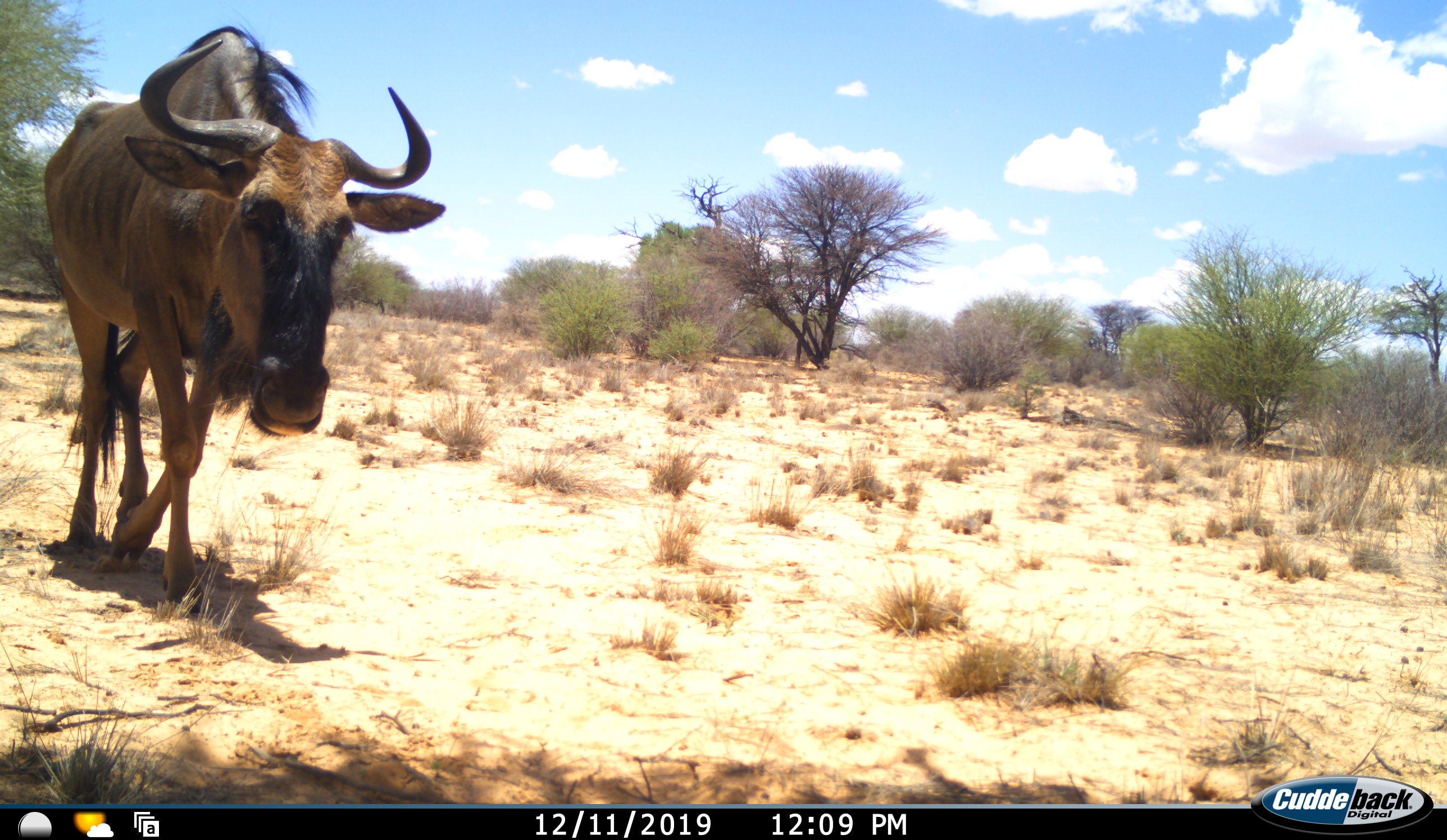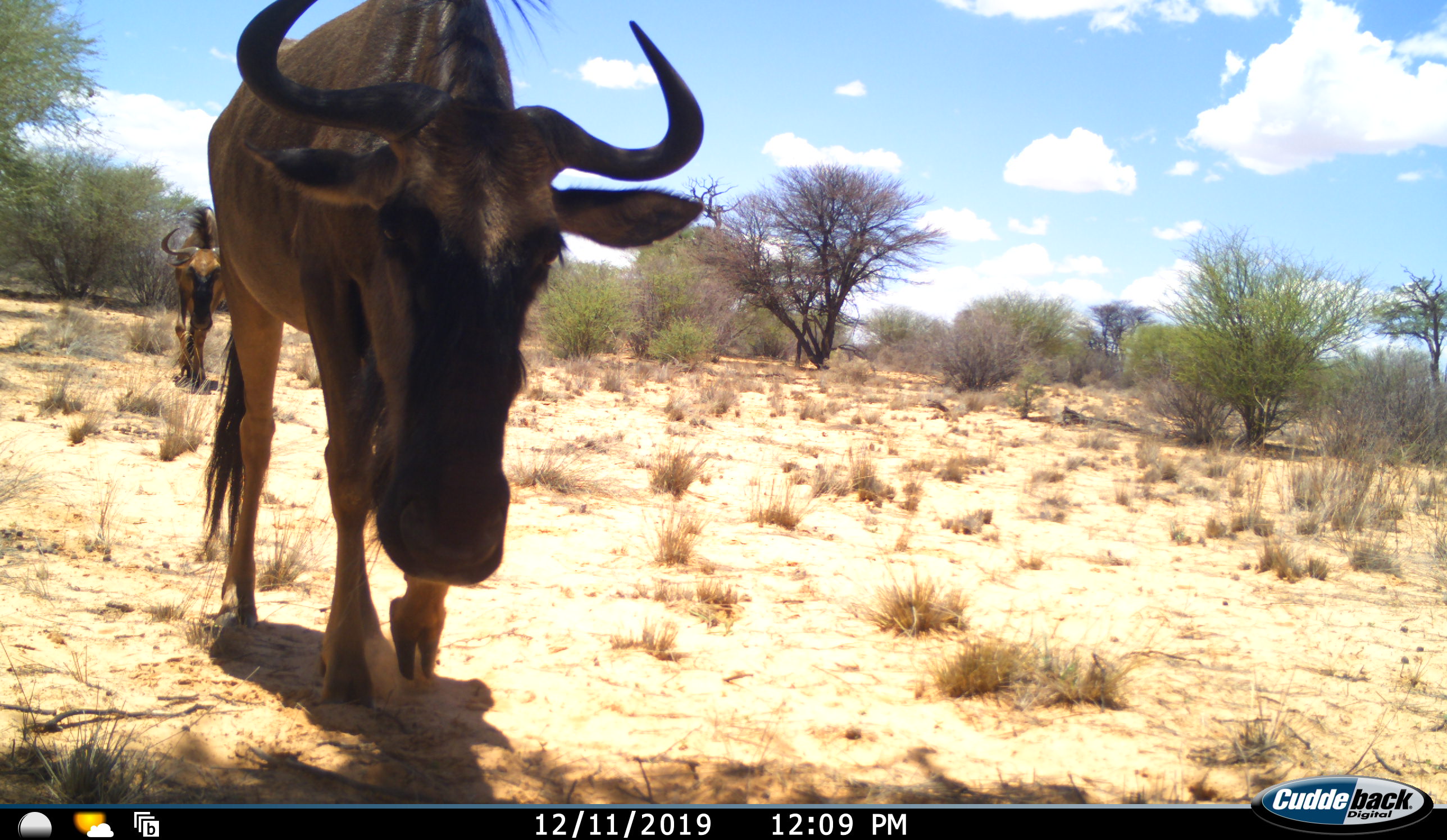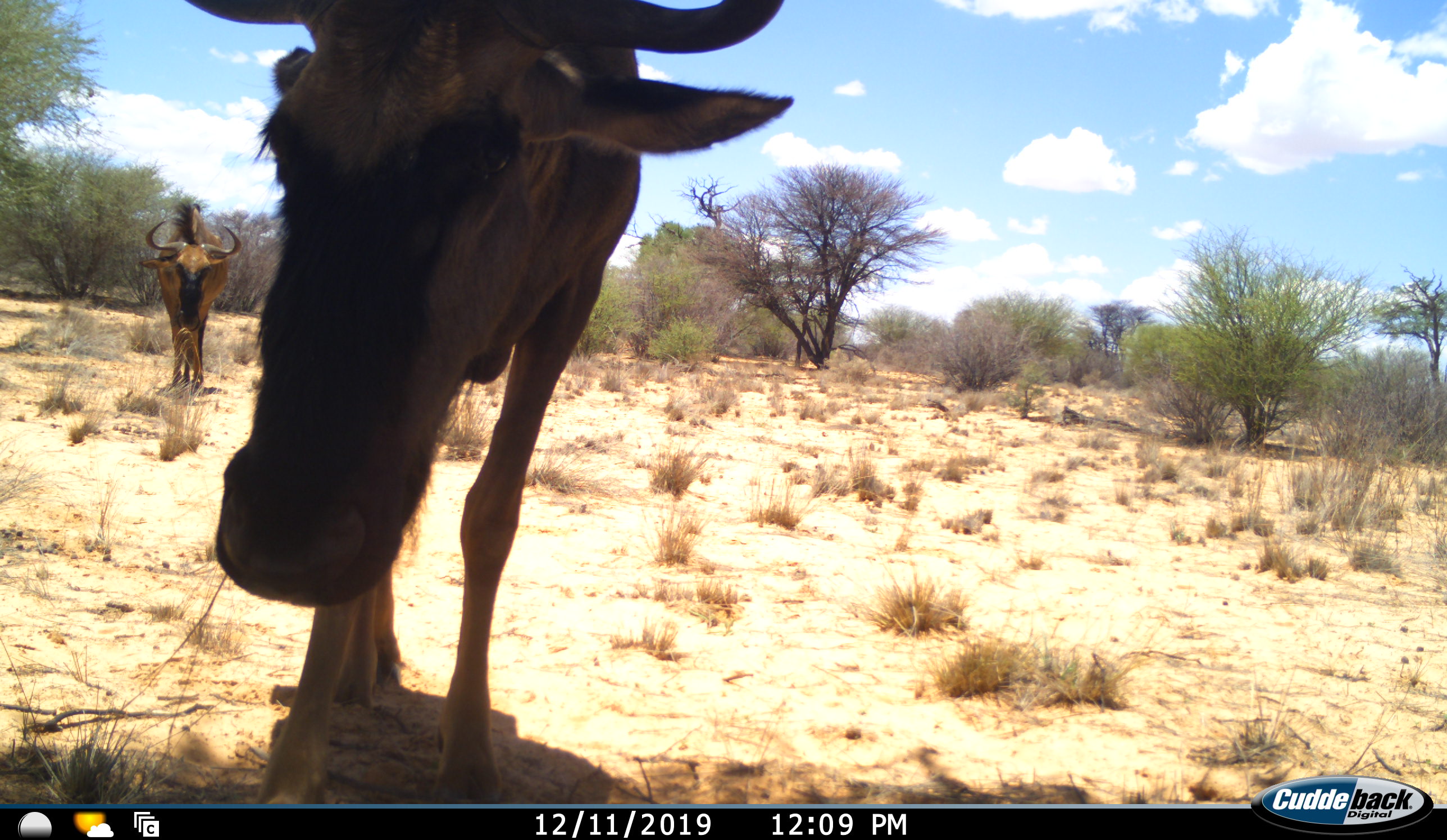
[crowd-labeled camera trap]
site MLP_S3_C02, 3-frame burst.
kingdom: Animalia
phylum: Chordata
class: Mammalia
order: Artiodactyla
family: Bovidae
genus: Connochaetes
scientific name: Connochaetes taurinus taurinus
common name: blue wildebeest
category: wildebeestblue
Wildebeestblue (blue wildebeest) (Connochaetes taurinus taurinus), count 2. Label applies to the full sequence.